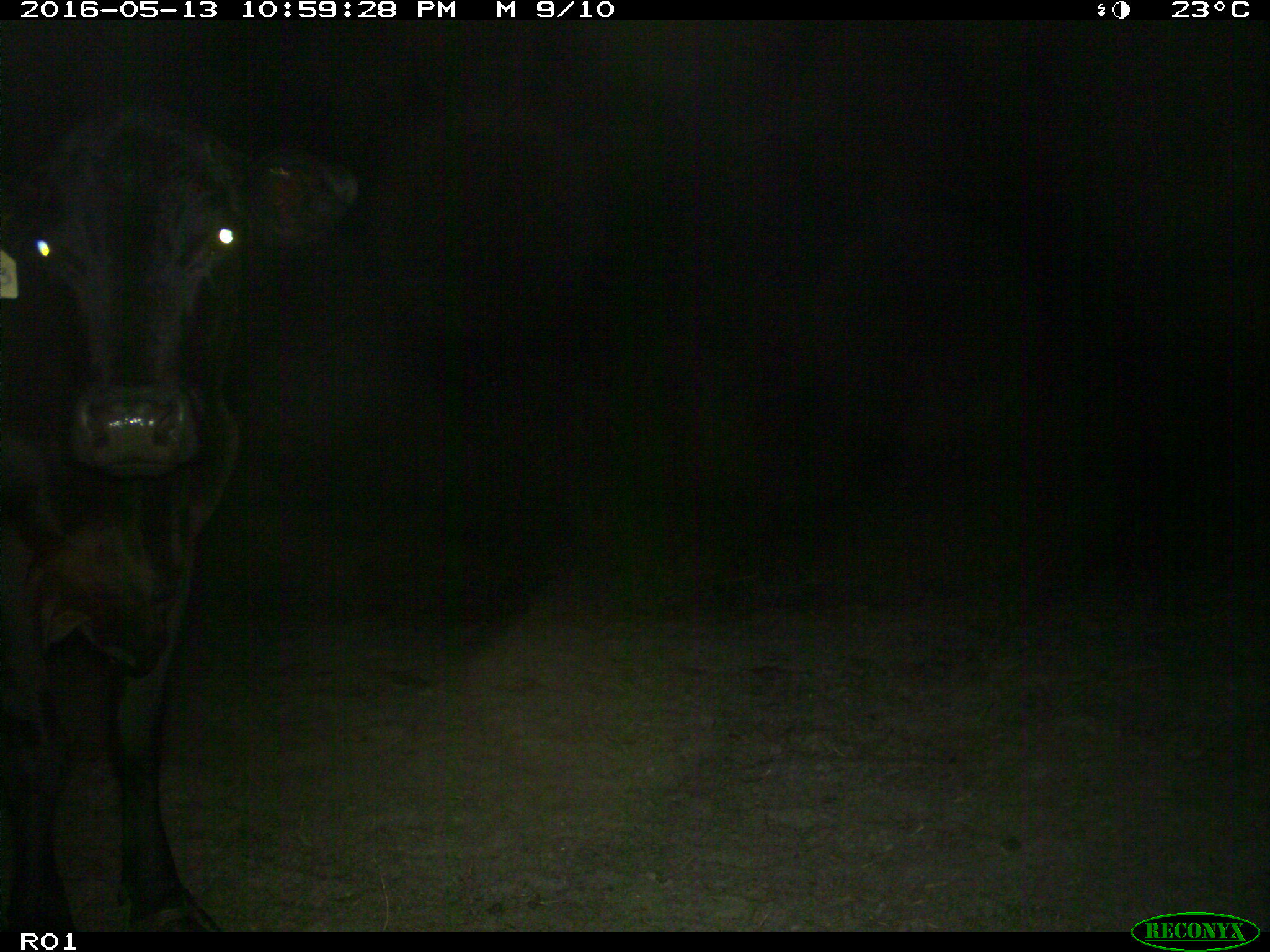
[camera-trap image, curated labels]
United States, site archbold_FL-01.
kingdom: Animalia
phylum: Chordata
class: Mammalia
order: Artiodactyla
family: Bovidae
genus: Bos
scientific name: Bos taurus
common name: domestic cow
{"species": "Bos taurus (domestic cow)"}